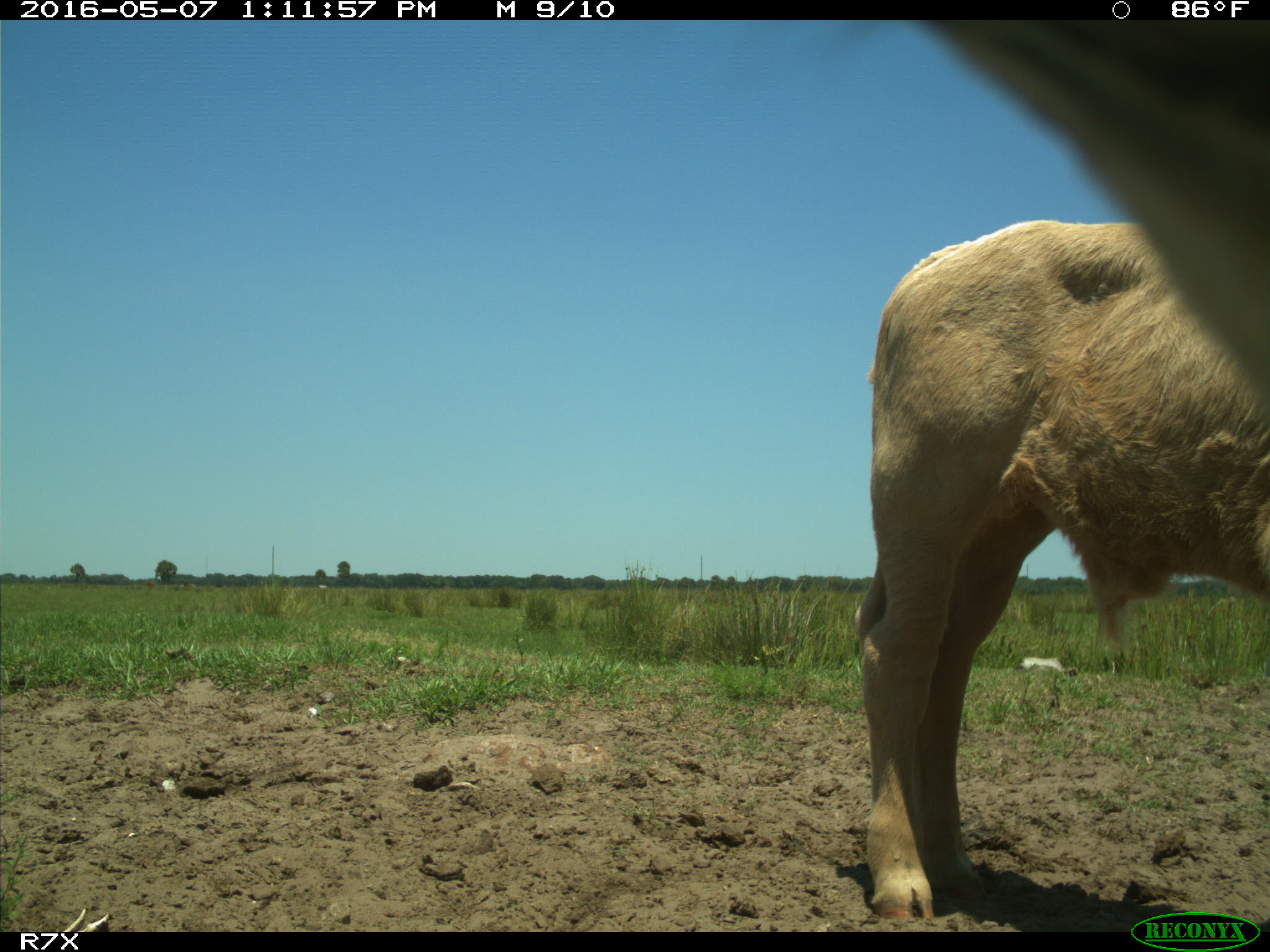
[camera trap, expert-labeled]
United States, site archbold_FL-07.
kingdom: Animalia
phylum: Chordata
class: Mammalia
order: Artiodactyla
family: Bovidae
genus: Bos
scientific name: Bos taurus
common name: domestic cow